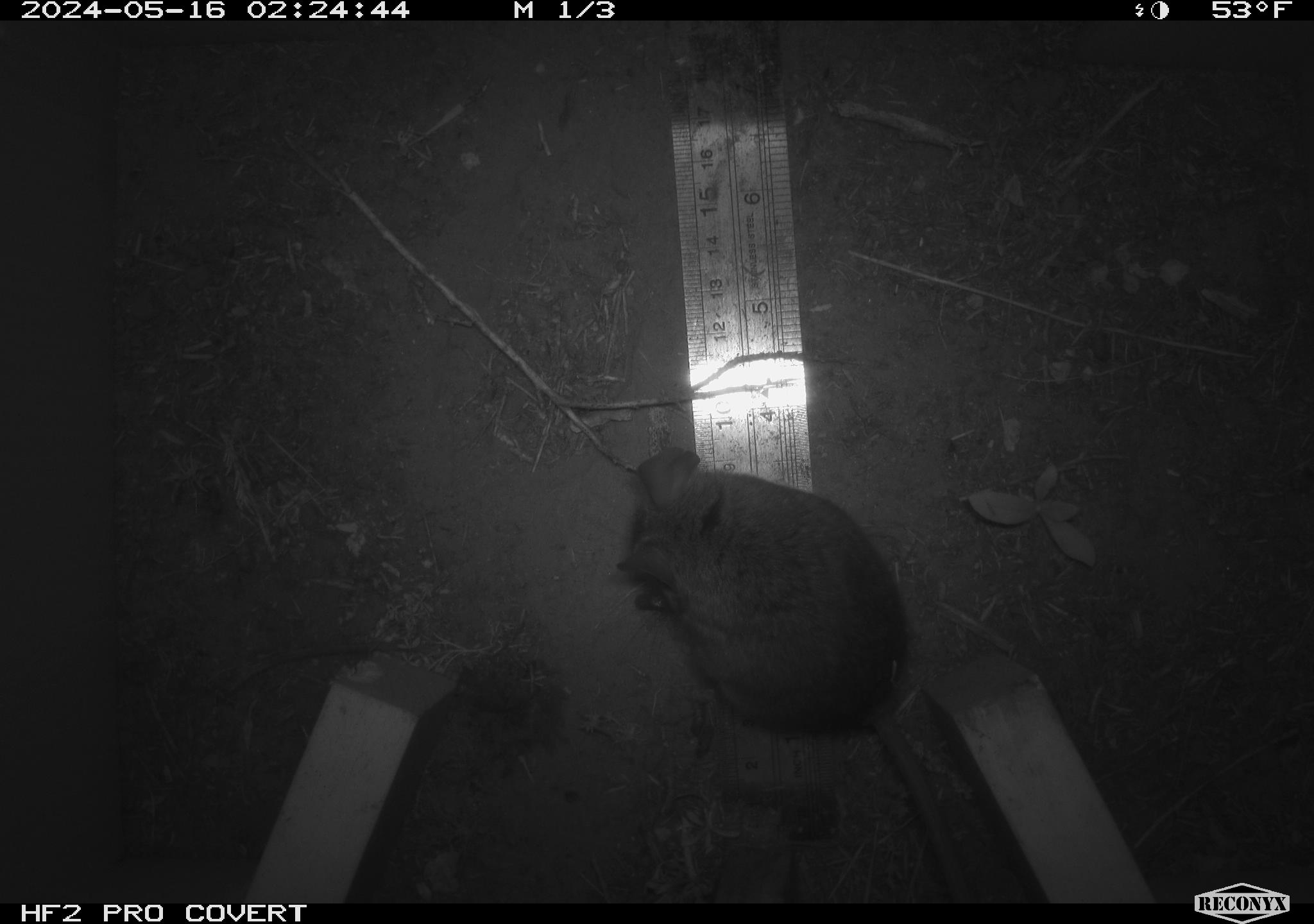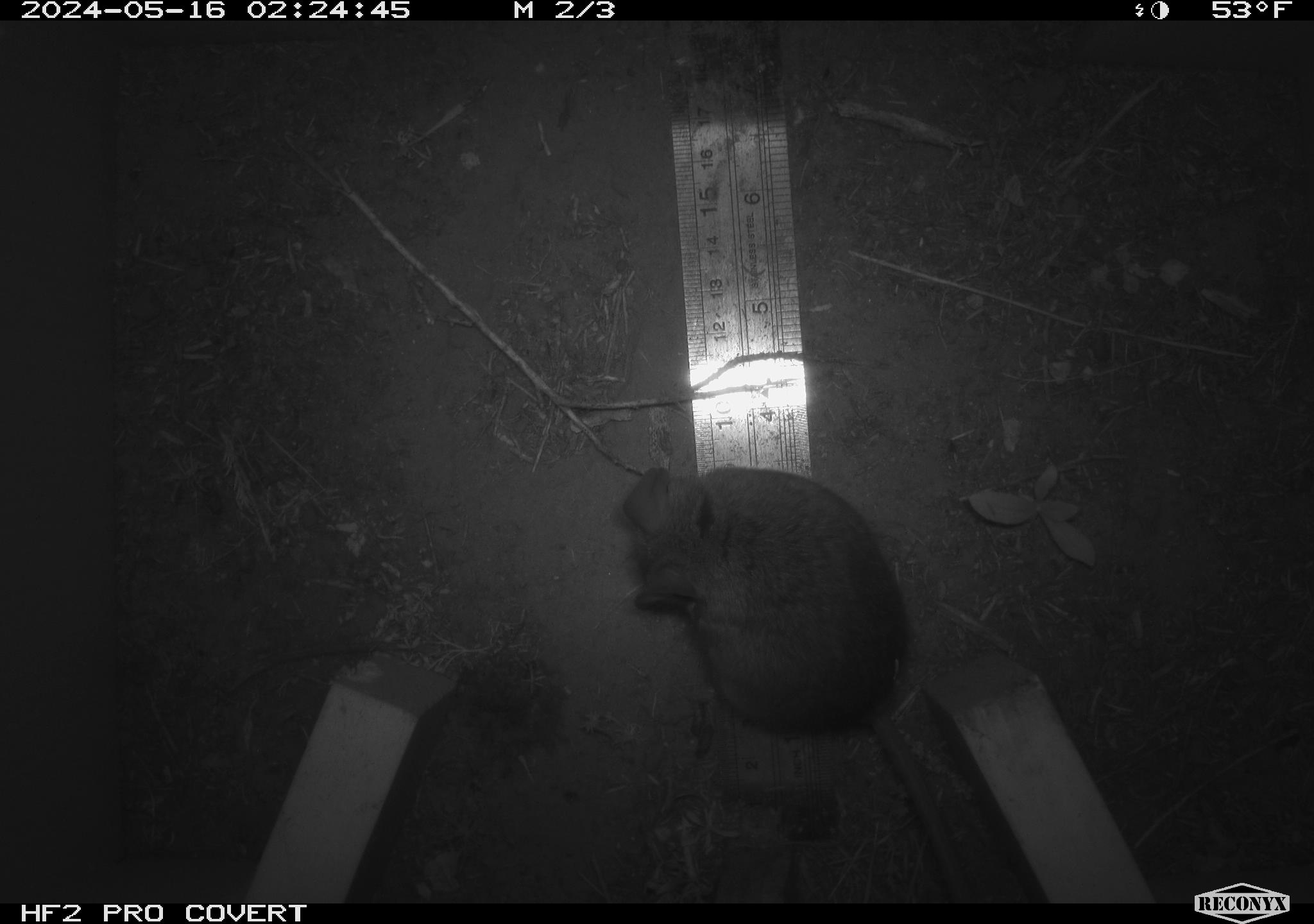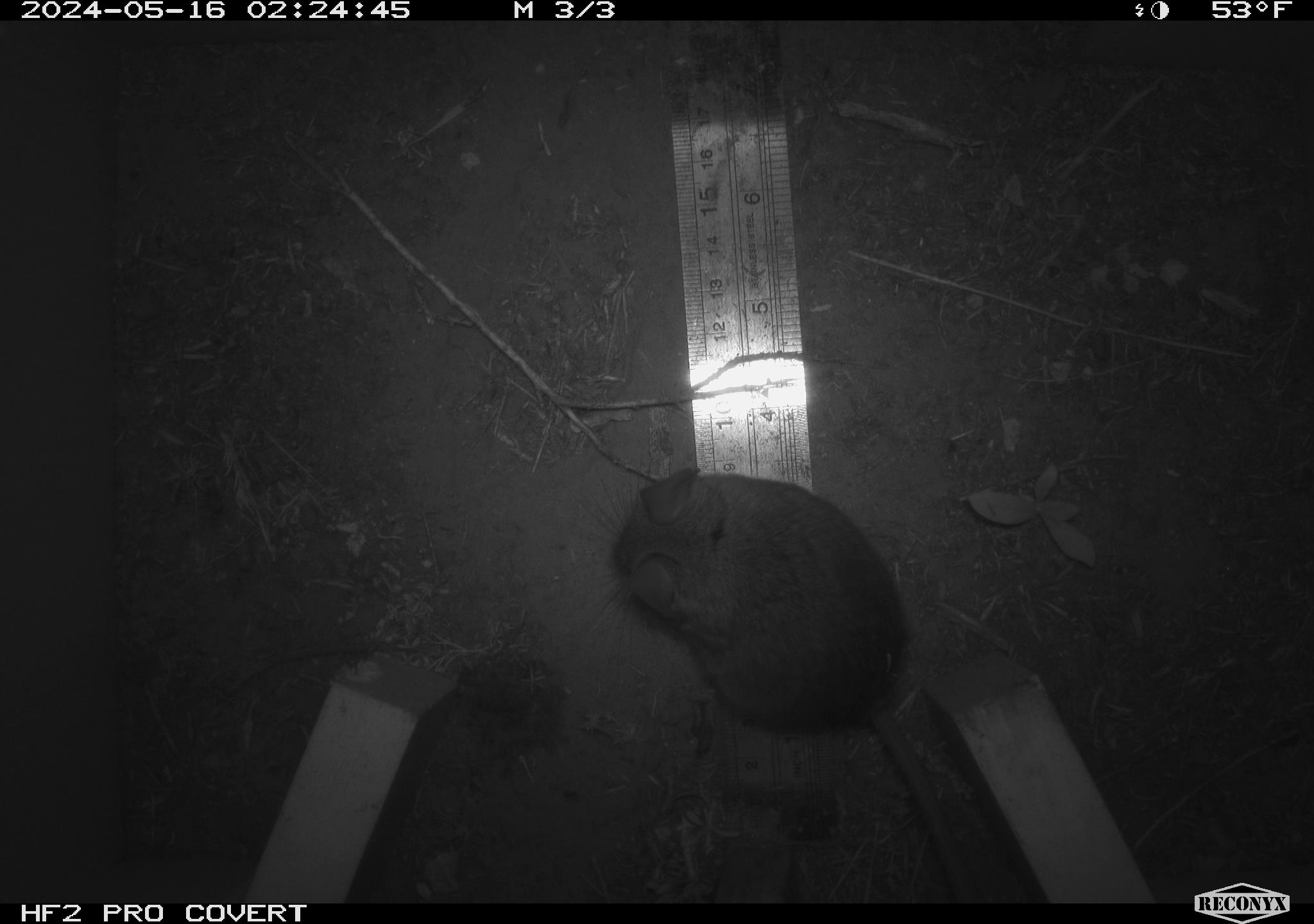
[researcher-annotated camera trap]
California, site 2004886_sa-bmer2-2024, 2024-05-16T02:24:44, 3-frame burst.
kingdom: Animalia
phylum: Chordata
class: Mammalia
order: Rodentia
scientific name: Rodentia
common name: mouse species